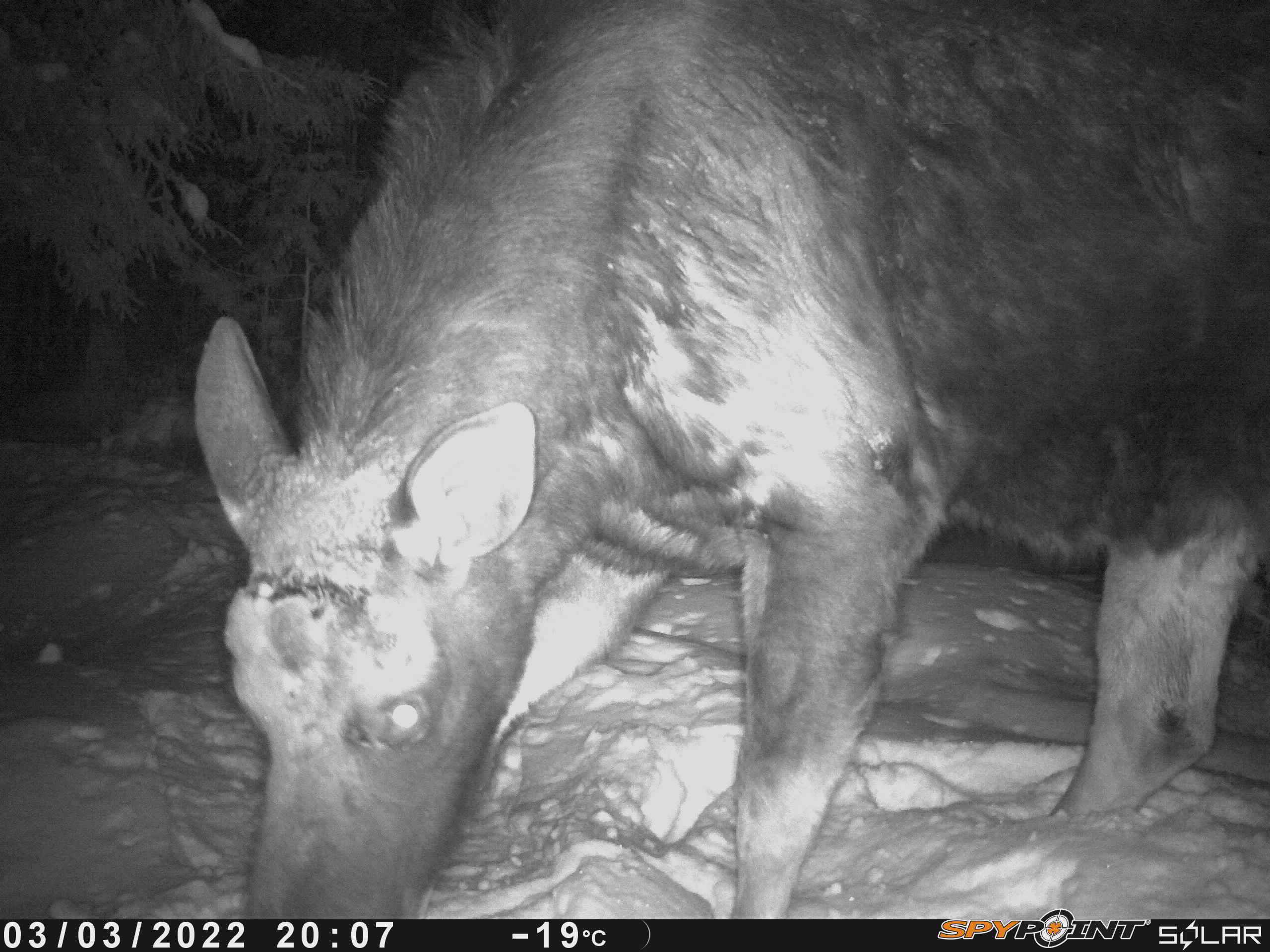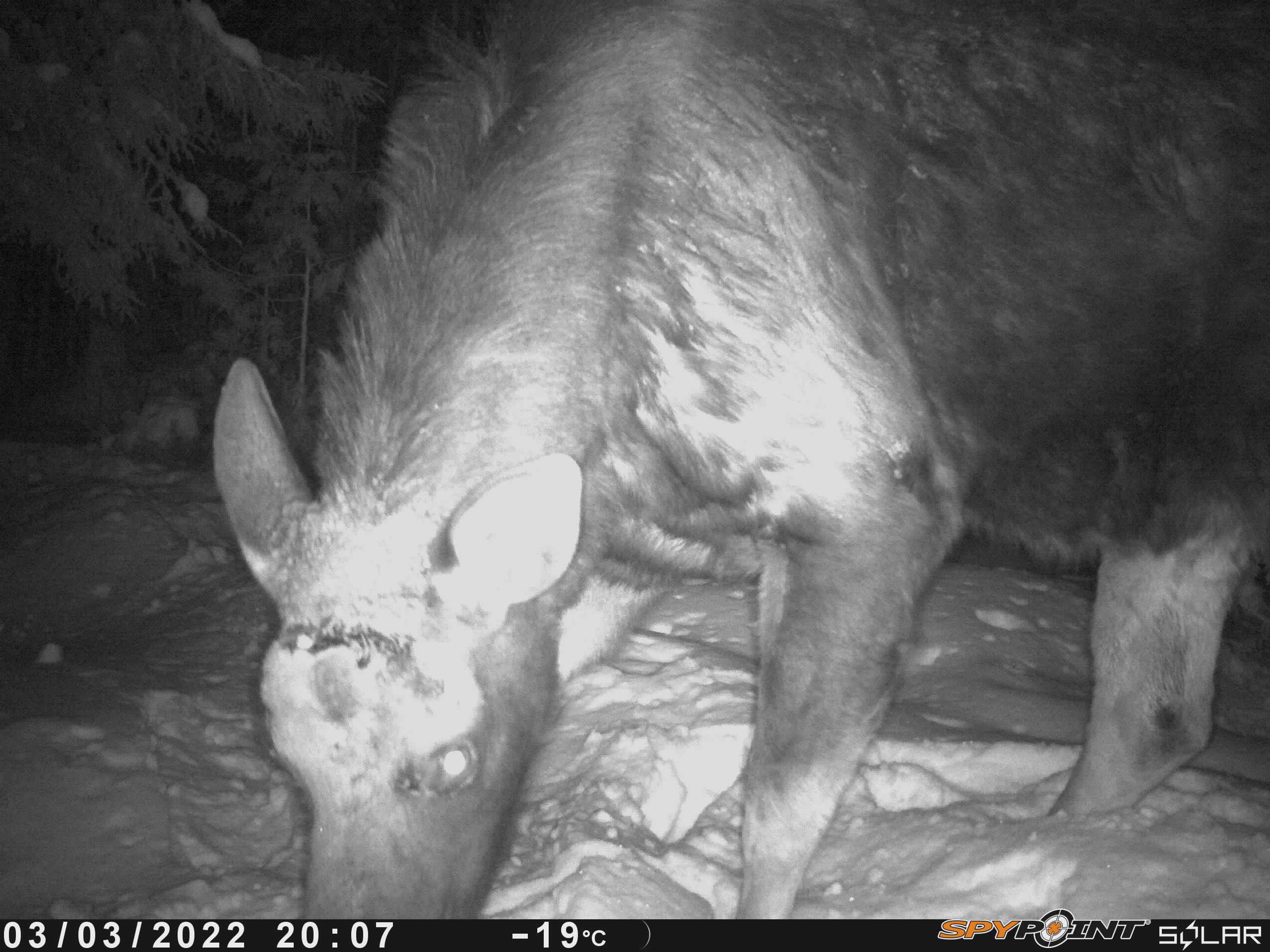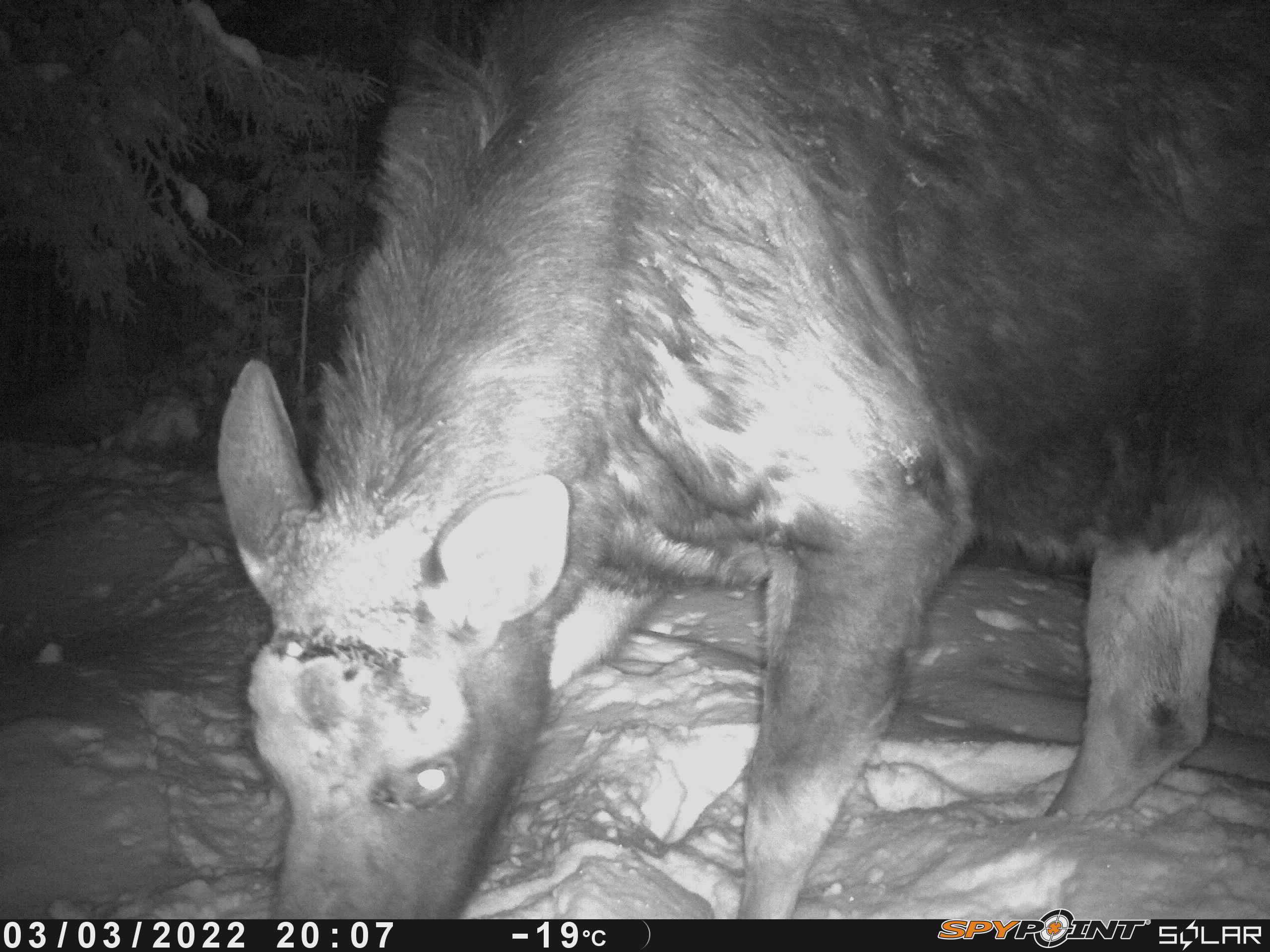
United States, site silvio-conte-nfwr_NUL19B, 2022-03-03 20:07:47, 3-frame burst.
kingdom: Animalia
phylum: Chordata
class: Mammalia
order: Artiodactyla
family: Cervidae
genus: Alces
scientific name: Alces alces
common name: moose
Moose (Alces alces).